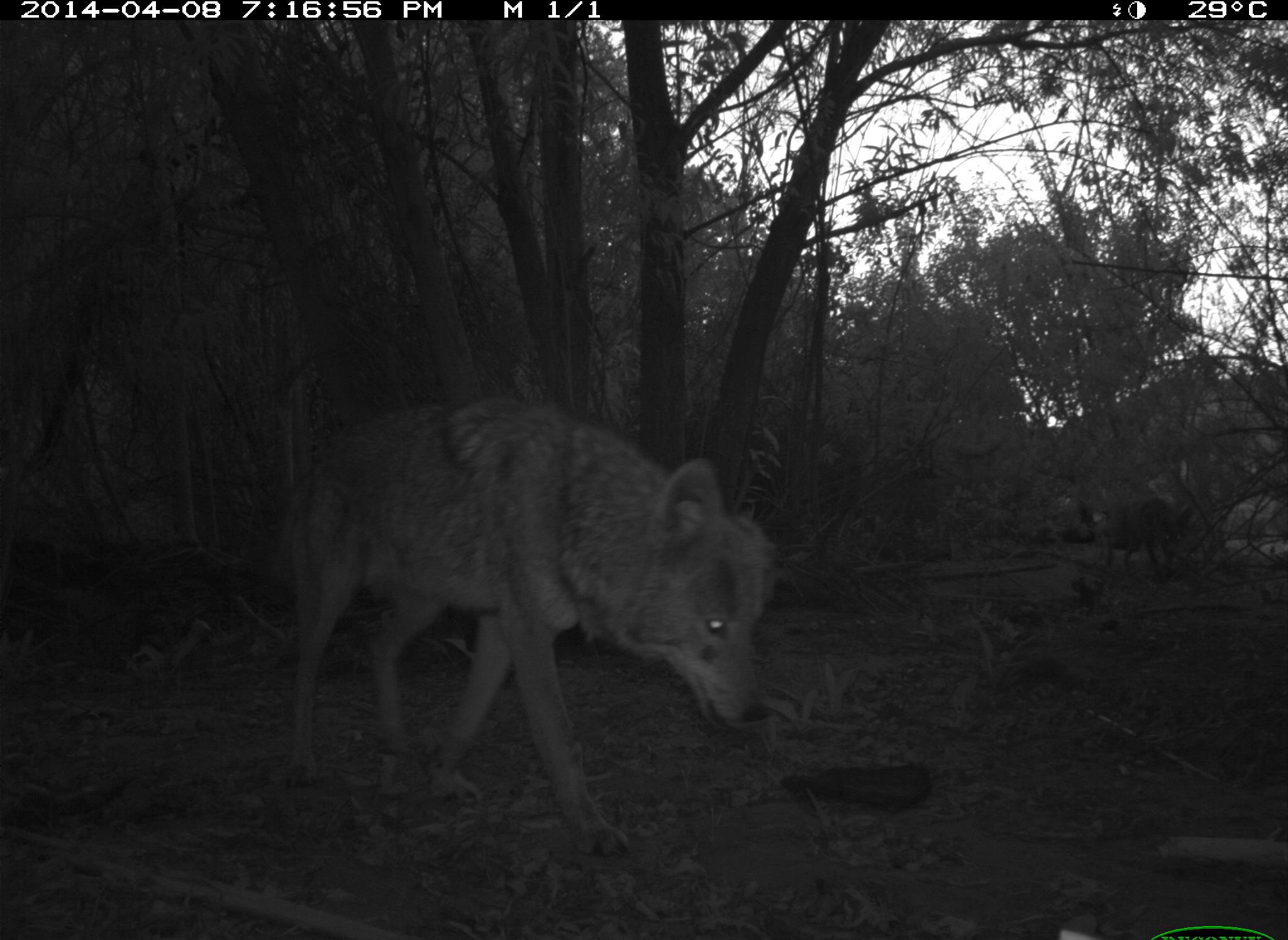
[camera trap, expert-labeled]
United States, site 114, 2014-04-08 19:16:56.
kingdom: Animalia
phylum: Chordata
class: Mammalia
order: Carnivora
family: Canidae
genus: Canis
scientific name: Canis latrans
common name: coyote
Coyote (Canis latrans).